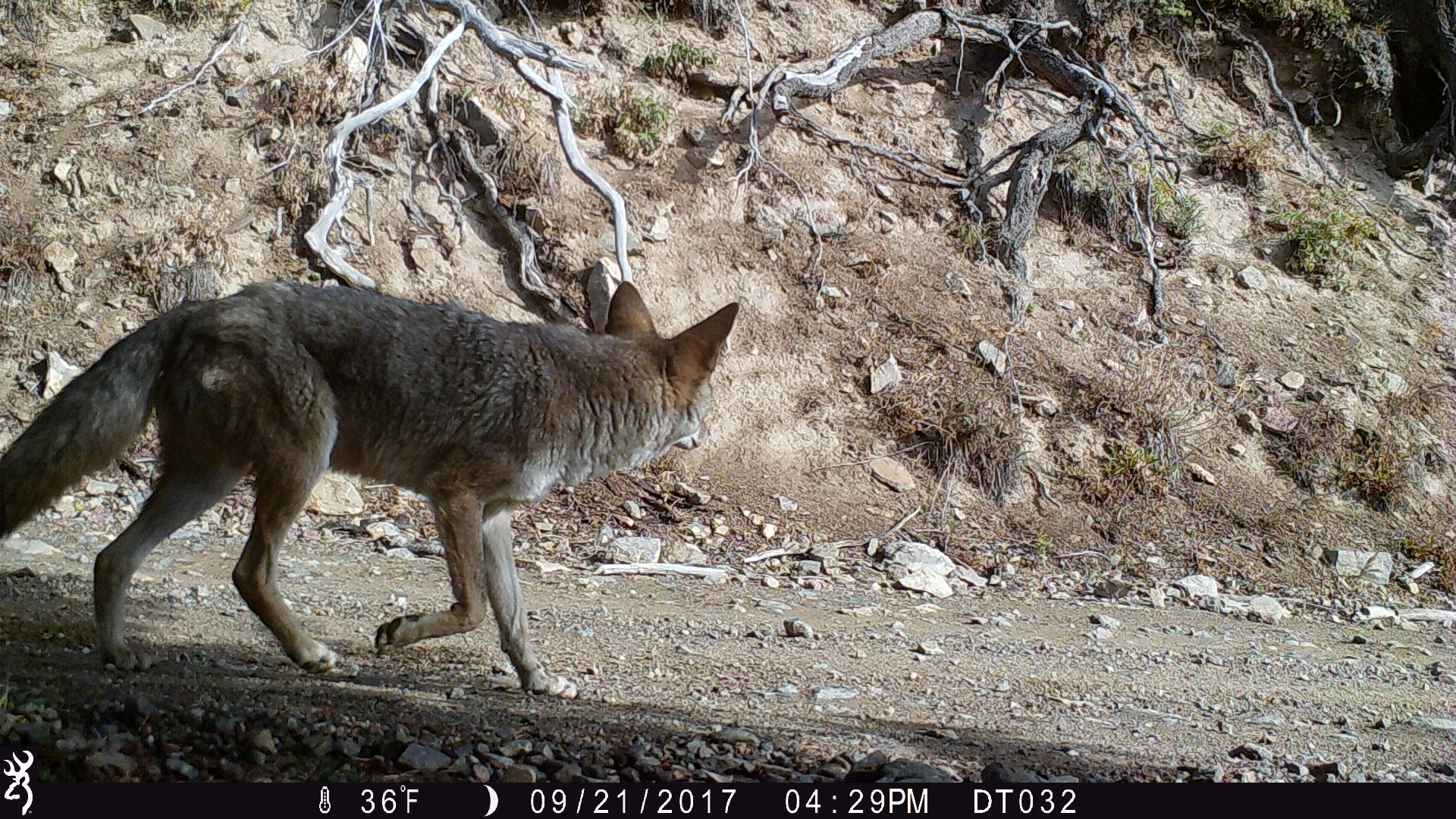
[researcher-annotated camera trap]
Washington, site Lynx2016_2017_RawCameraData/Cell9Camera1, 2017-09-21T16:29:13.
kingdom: Animalia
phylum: Chordata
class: Mammalia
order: Carnivora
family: Canidae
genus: Canis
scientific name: Canis latrans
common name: coyote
Canis latrans (coyote). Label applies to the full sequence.